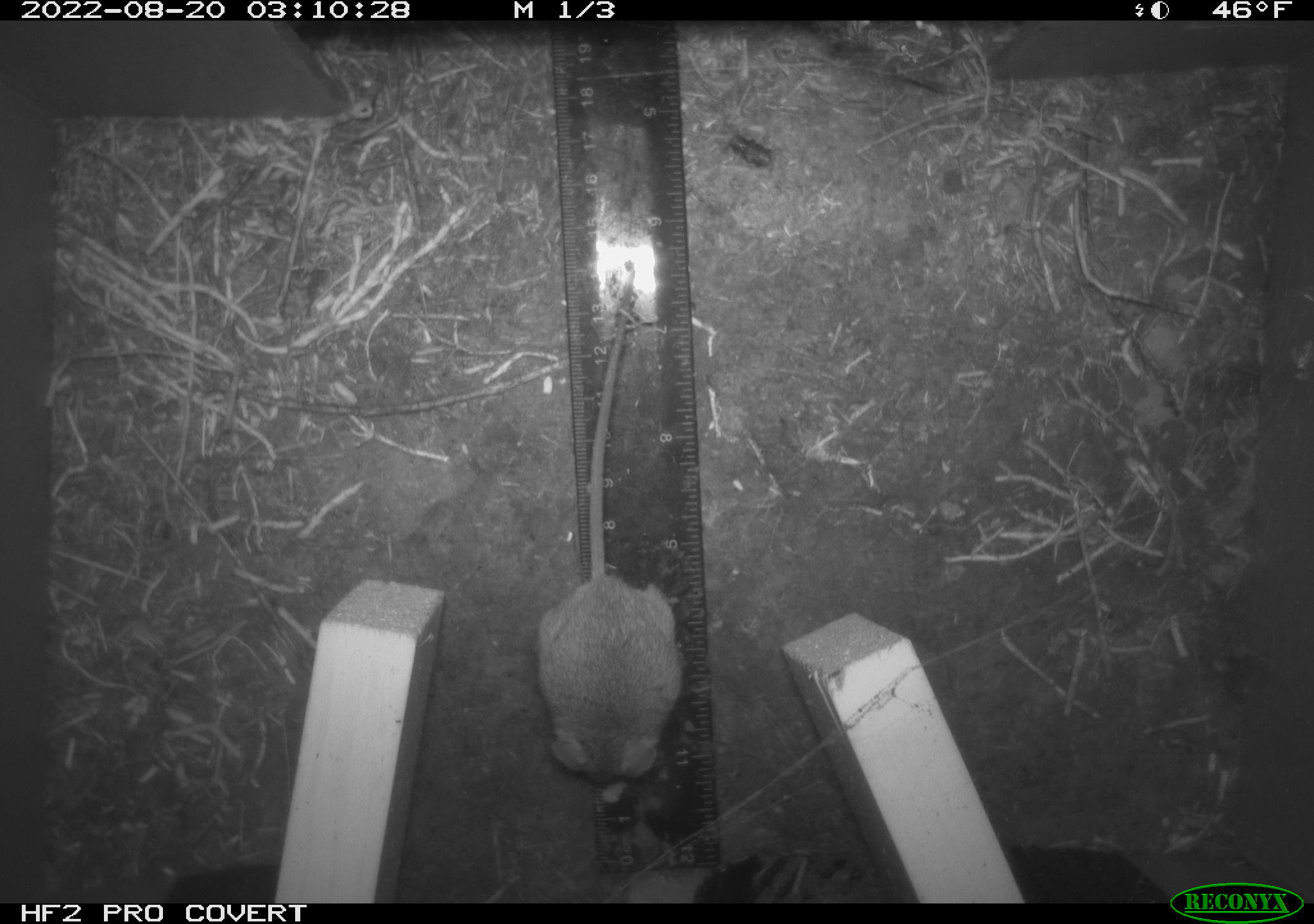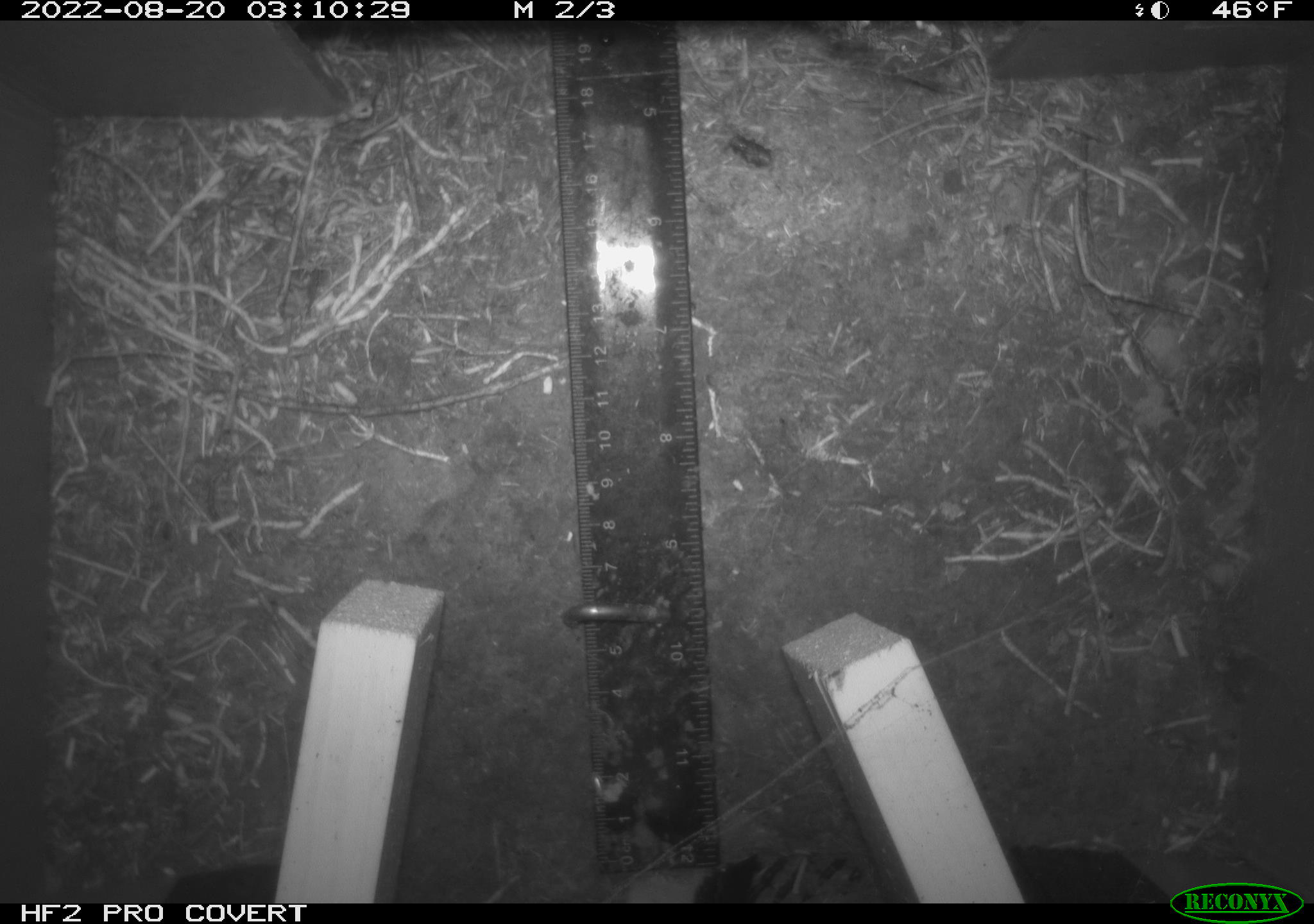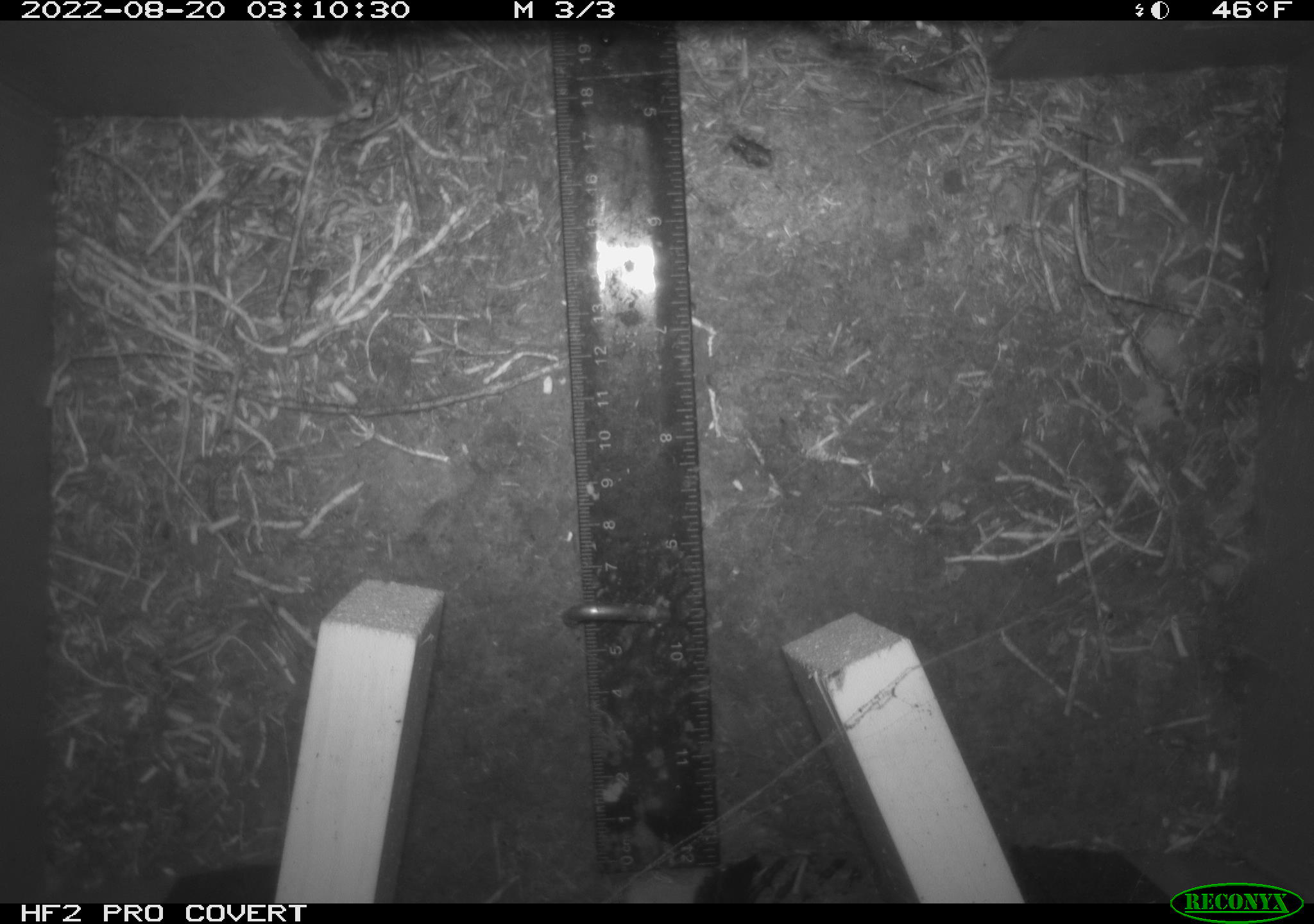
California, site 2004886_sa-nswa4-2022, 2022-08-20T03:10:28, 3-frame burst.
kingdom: Animalia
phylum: Chordata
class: Mammalia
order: Rodentia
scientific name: Rodentia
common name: rodent